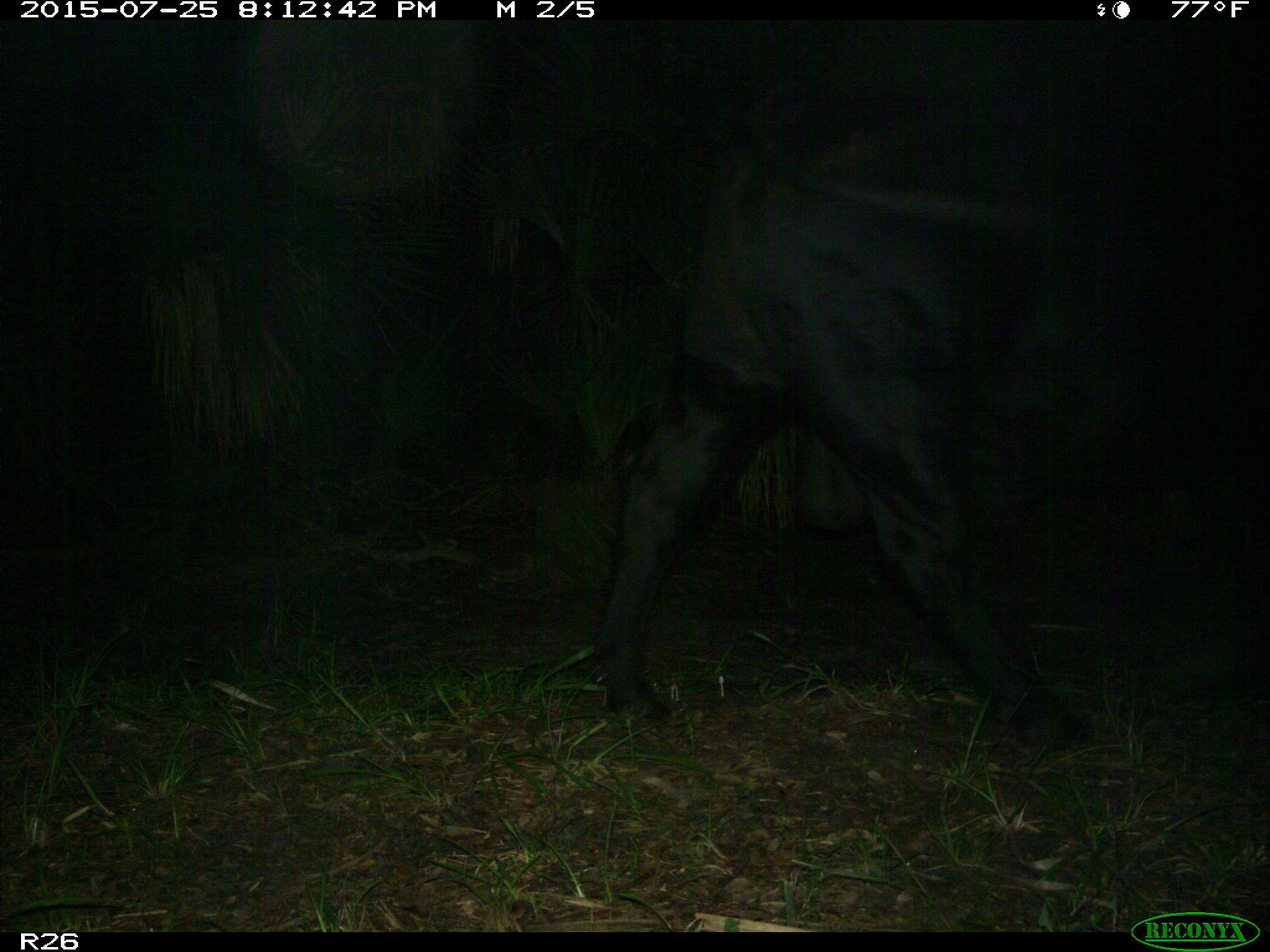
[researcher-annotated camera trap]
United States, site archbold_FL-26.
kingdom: Animalia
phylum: Chordata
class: Mammalia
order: Artiodactyla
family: Bovidae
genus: Bos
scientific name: Bos taurus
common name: domestic cow